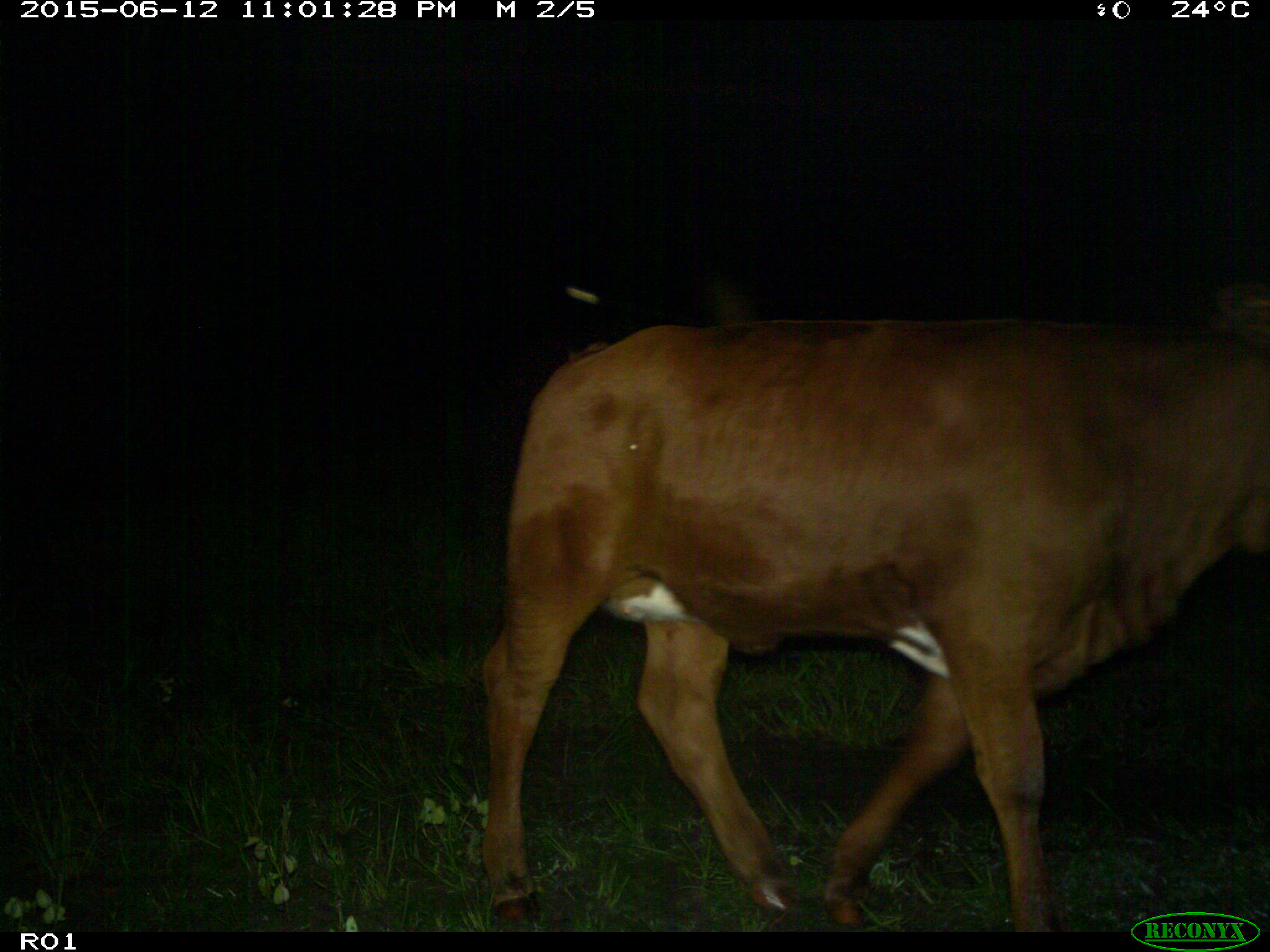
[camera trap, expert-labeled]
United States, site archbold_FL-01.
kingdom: Animalia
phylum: Chordata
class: Mammalia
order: Artiodactyla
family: Bovidae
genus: Bos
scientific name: Bos taurus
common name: domestic cow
Bos taurus (domestic cow).